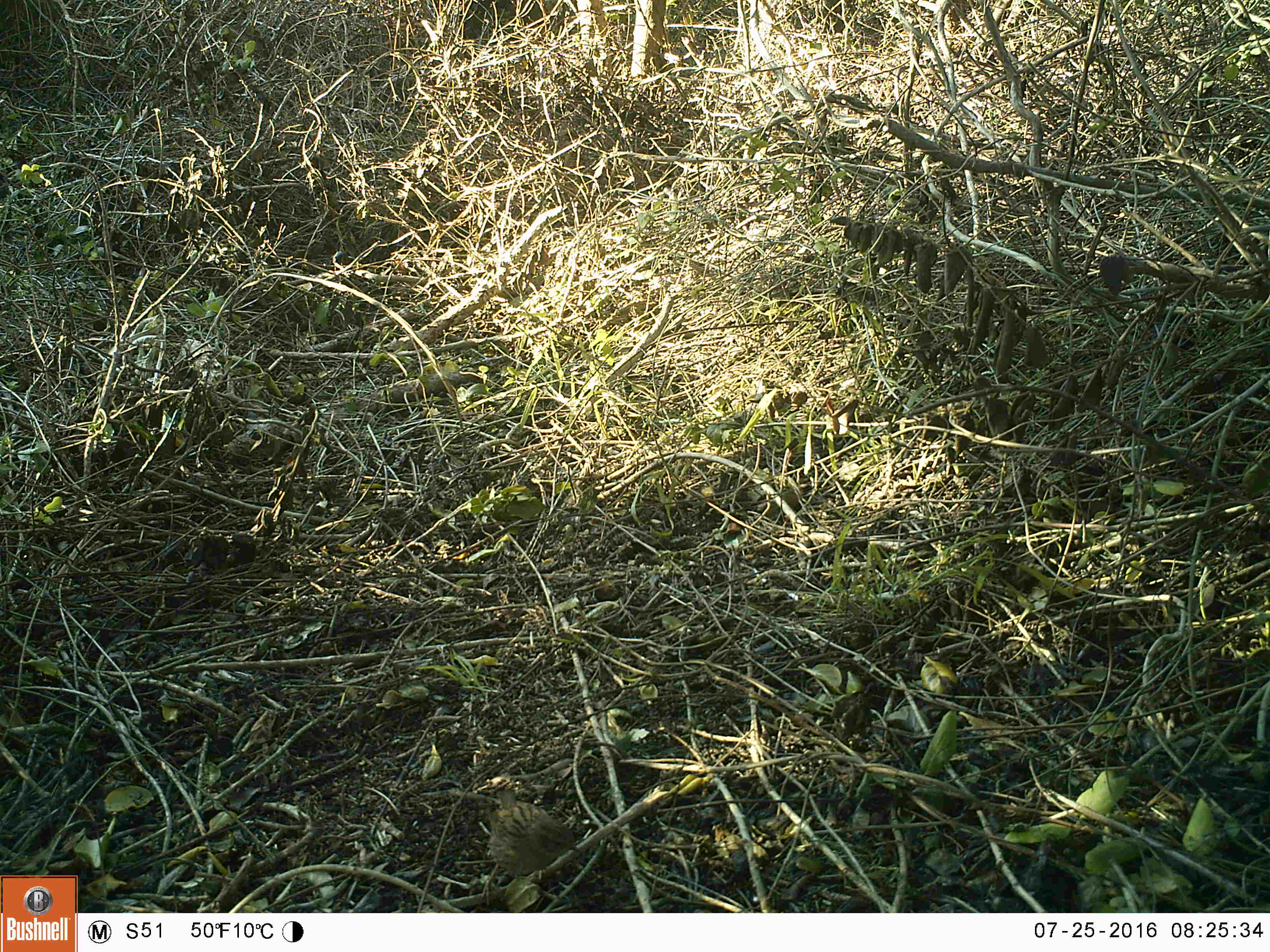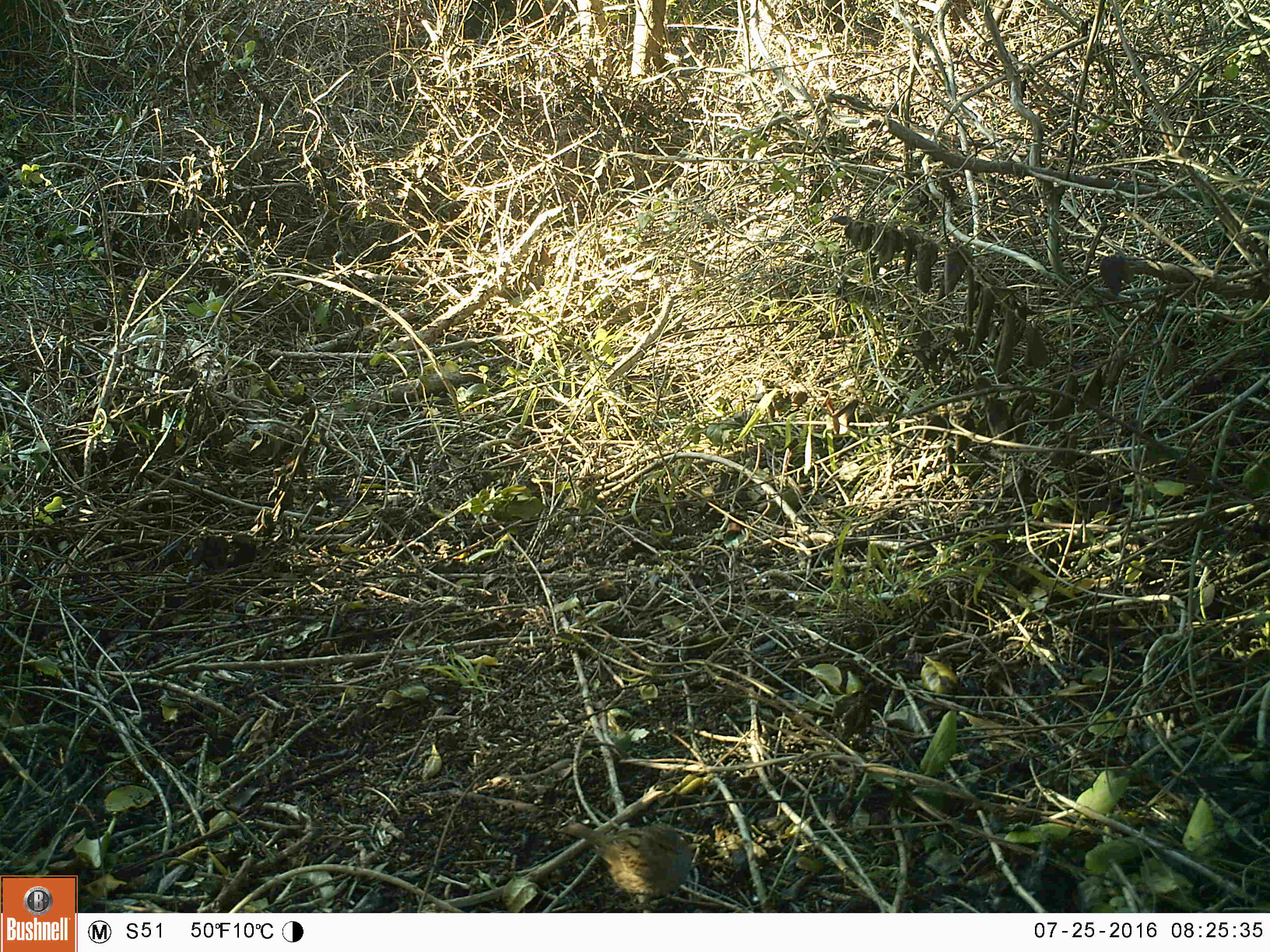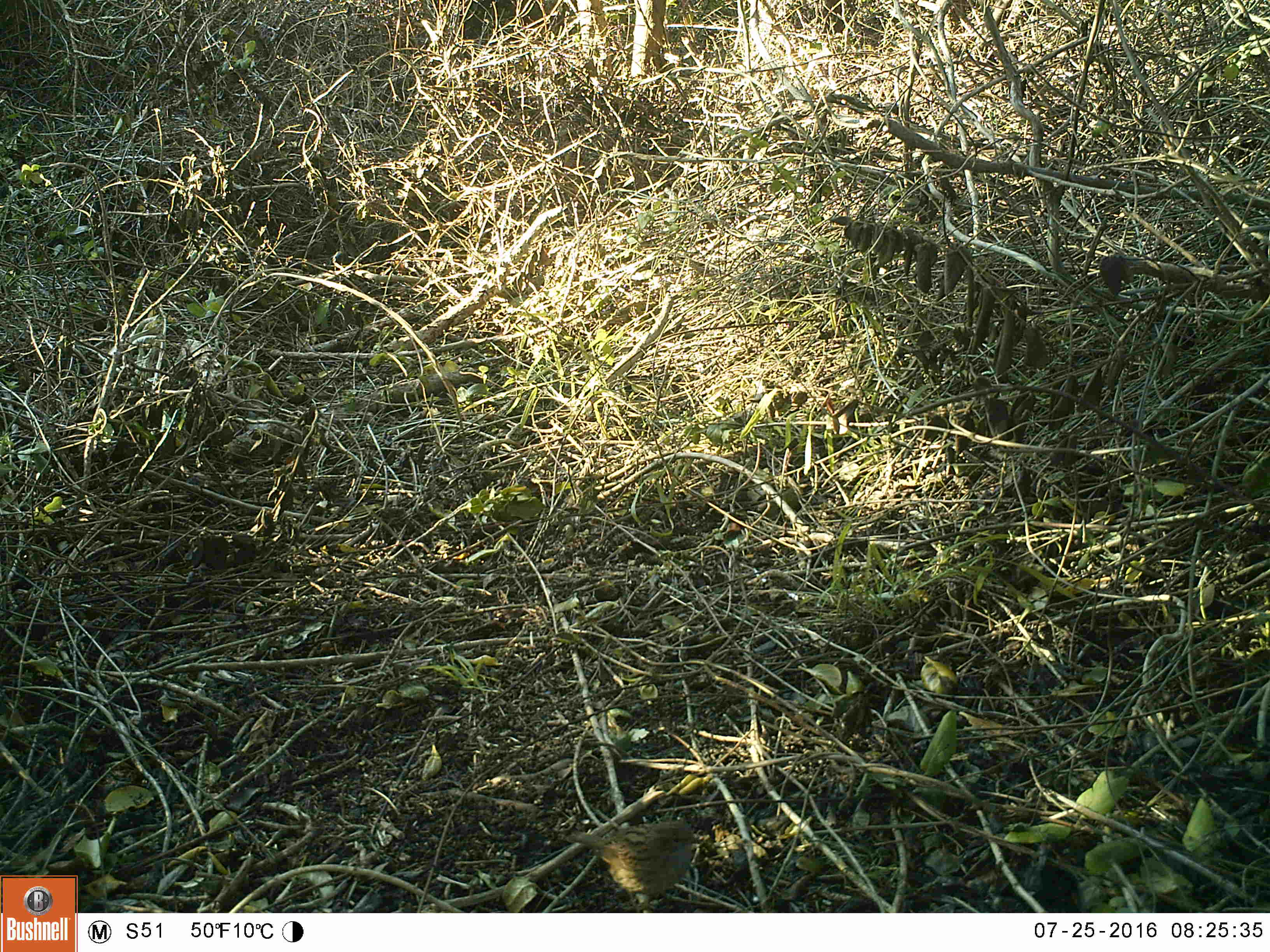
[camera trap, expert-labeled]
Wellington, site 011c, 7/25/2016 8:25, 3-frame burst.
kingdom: Animalia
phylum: Chordata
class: Aves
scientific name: Aves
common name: bird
Bird (Aves).